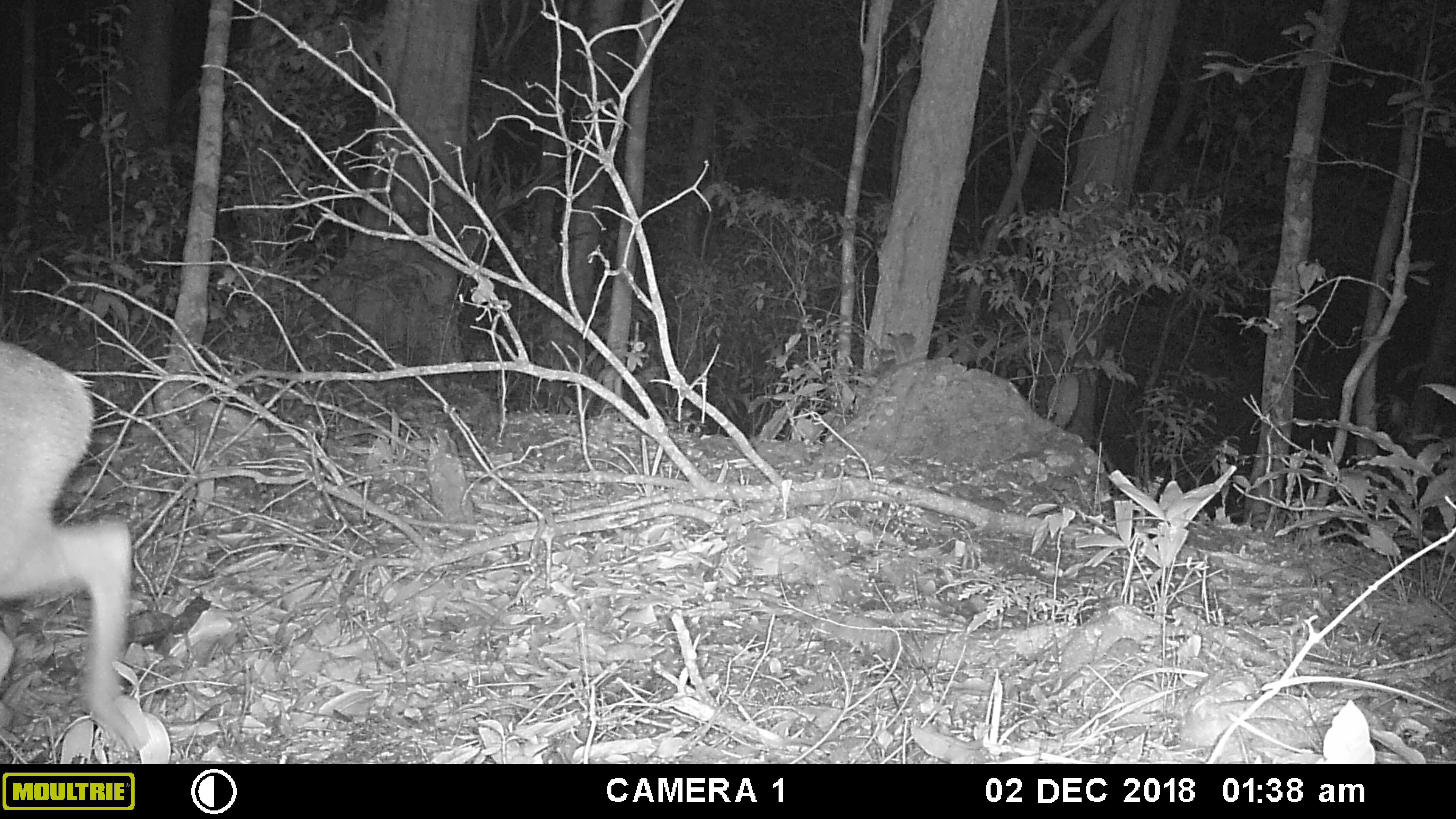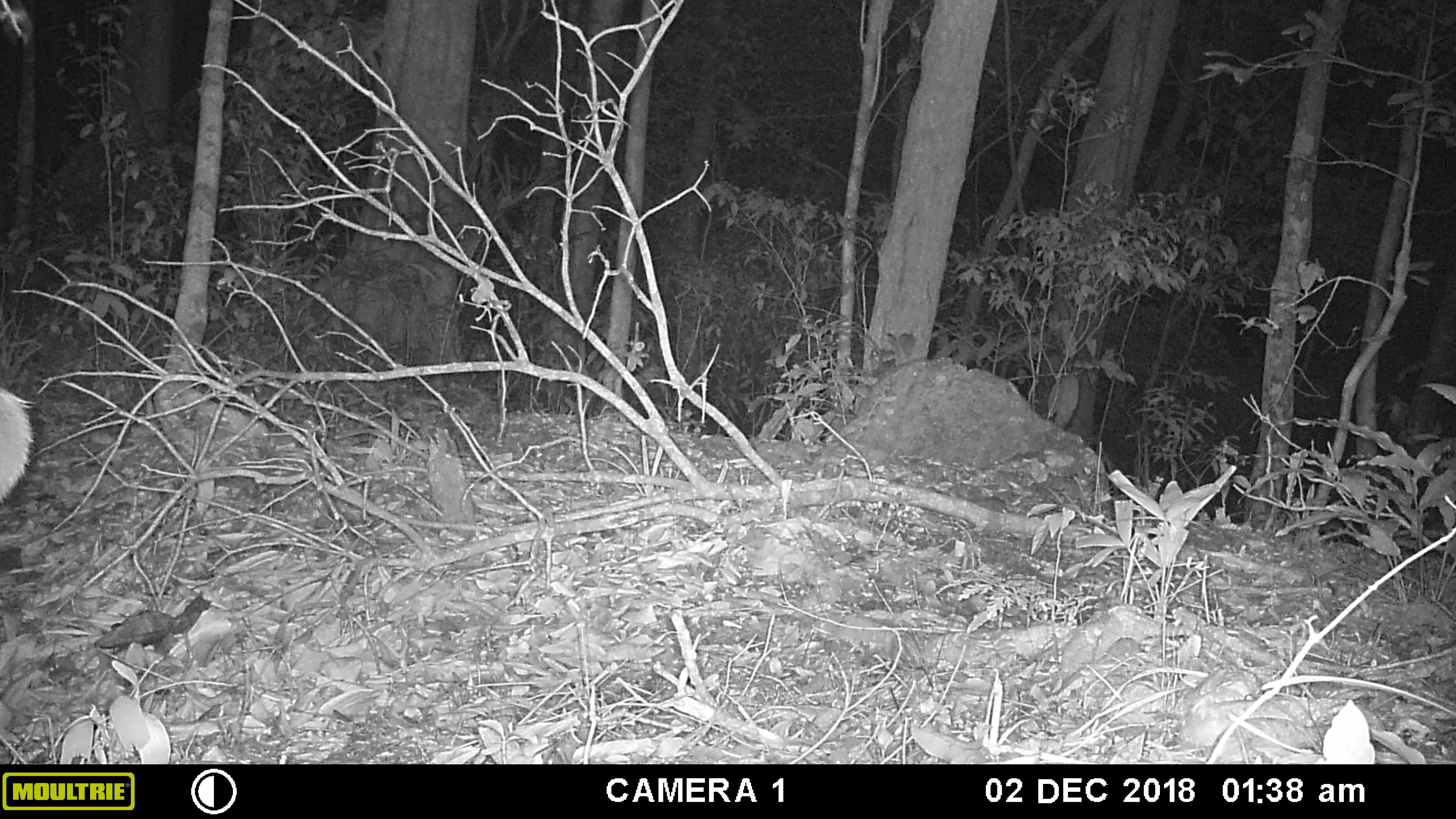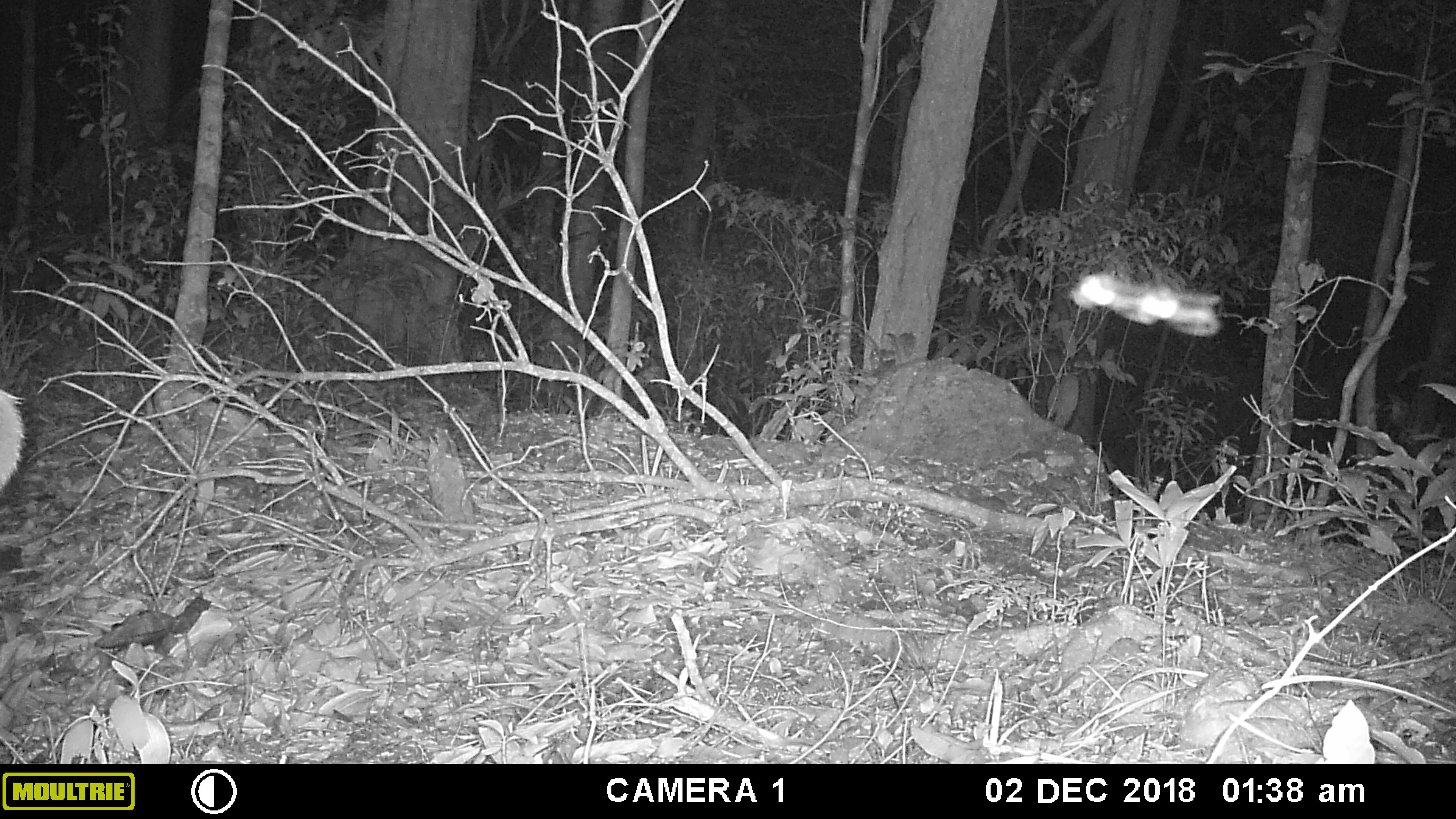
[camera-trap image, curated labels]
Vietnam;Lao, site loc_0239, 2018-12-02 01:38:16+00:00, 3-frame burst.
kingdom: Animalia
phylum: Chordata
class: Mammalia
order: Artiodactyla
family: Cervidae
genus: Muntiacus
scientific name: Muntiacus vuquangensis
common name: large-antlered muntjac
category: large antlered muntjac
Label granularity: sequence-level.